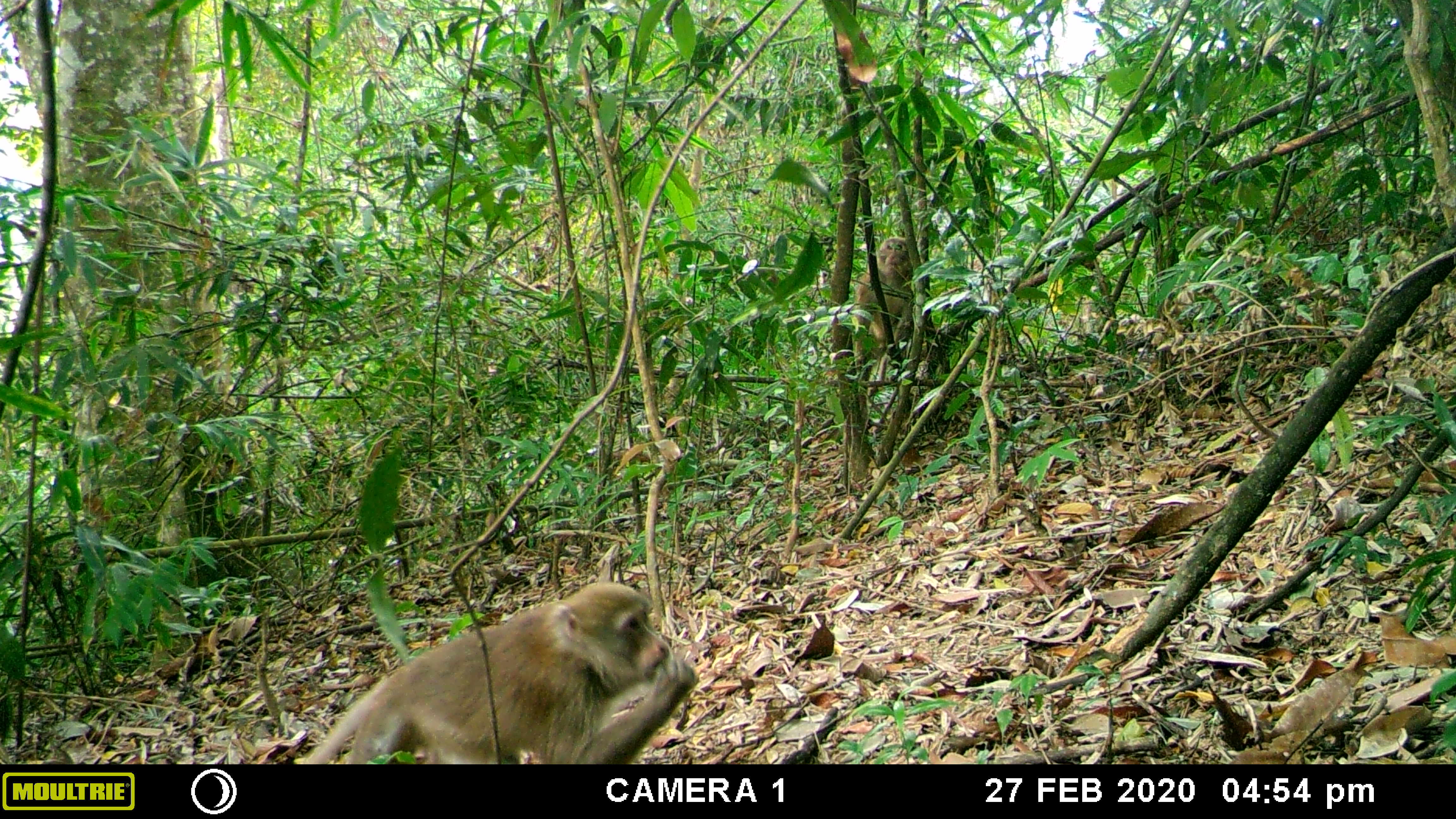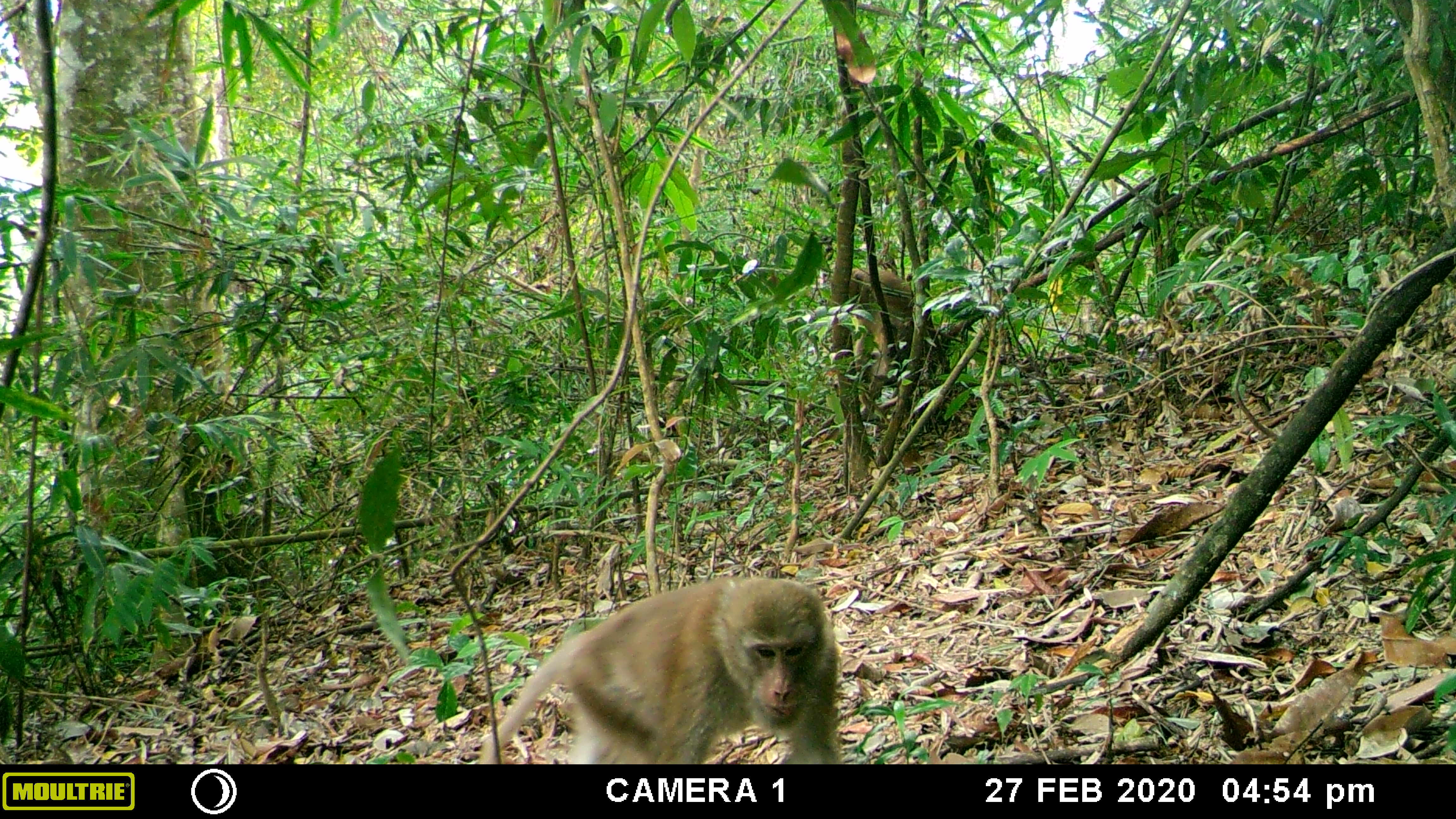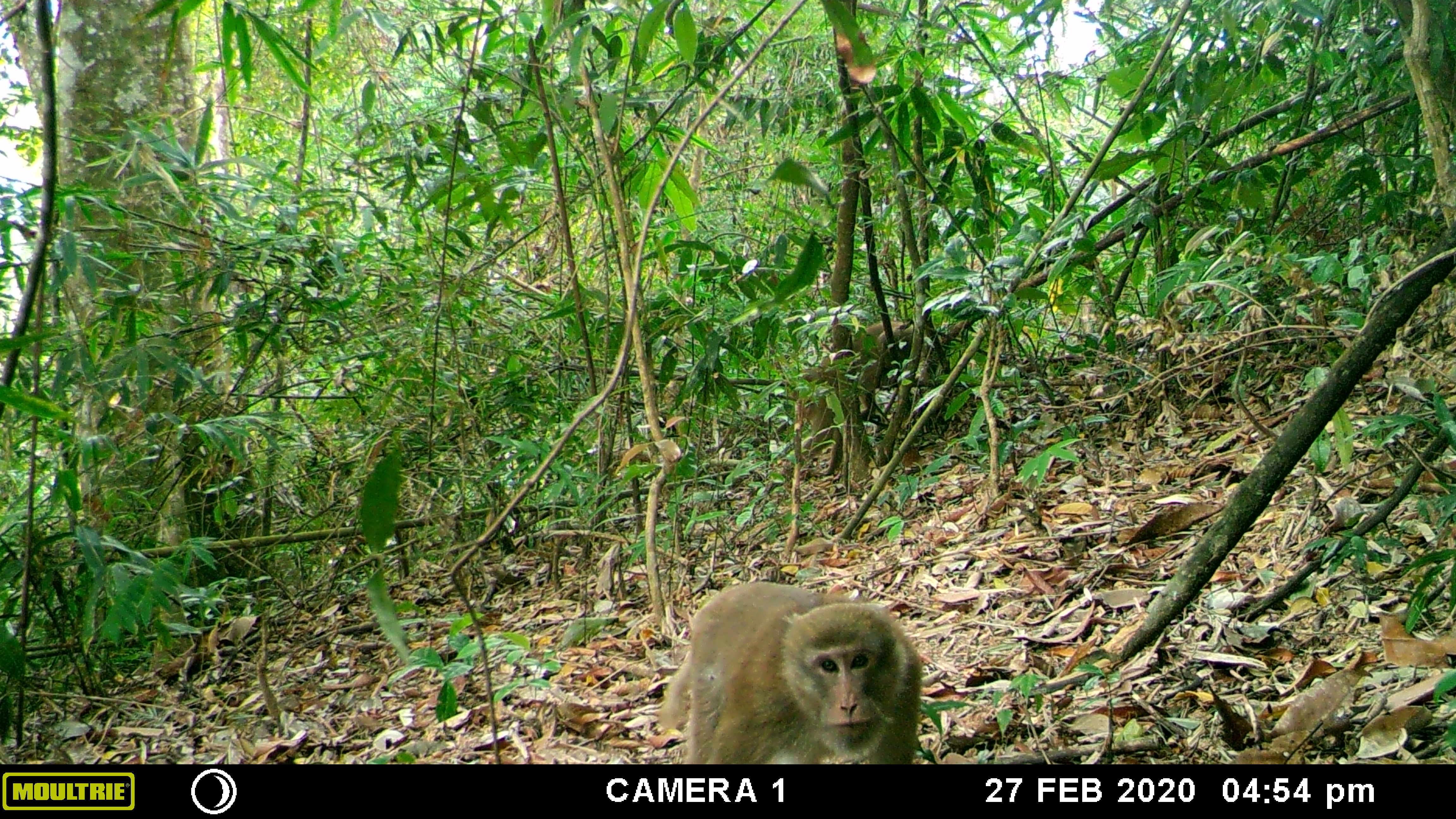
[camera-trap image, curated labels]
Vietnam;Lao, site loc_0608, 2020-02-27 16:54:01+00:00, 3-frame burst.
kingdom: Animalia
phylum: Chordata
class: Mammalia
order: Primates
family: Cercopithecidae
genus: Macaca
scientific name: Macaca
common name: macaques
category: assam or rhesus macaque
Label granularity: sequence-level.